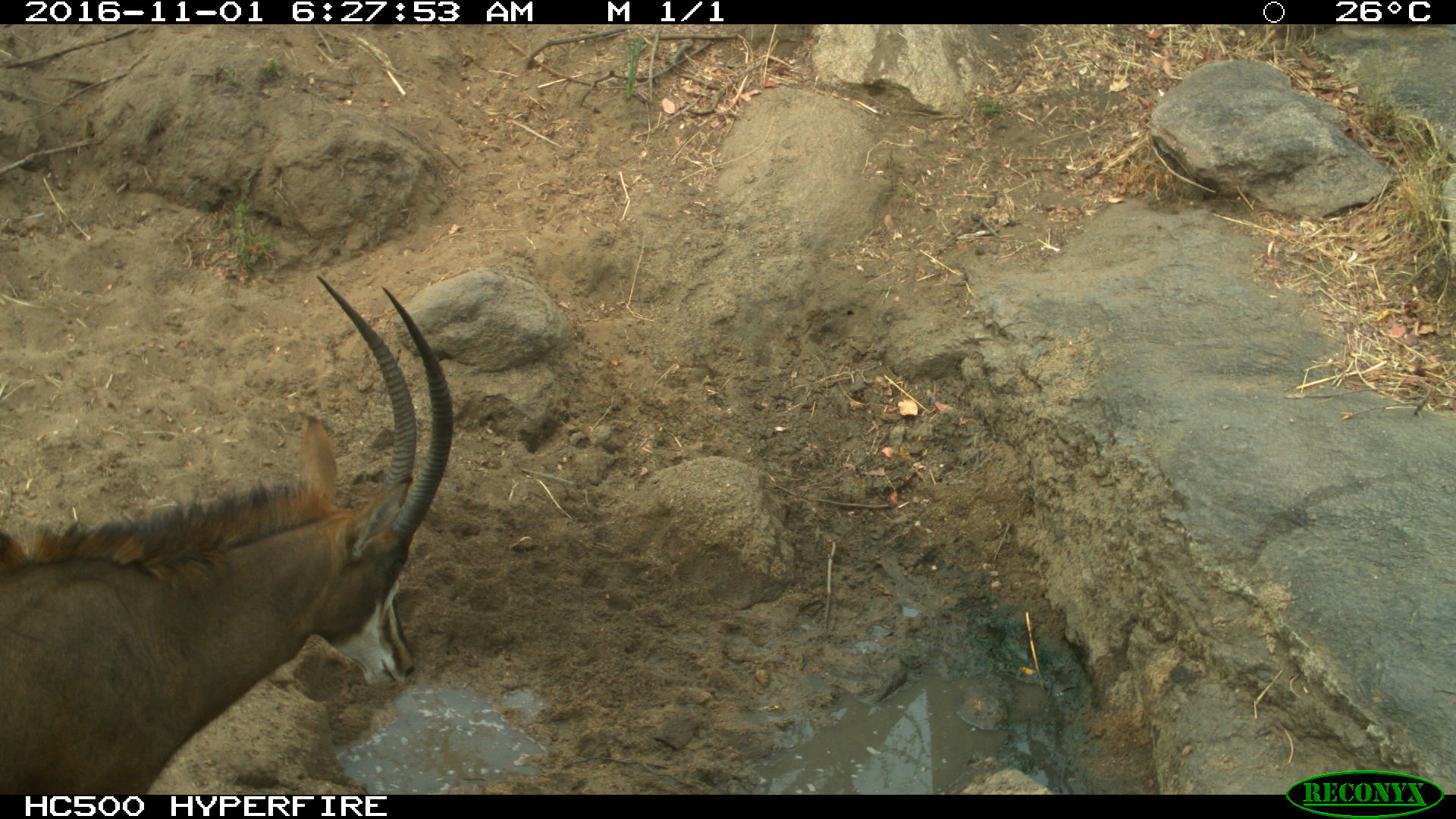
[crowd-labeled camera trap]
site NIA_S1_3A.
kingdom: Animalia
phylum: Chordata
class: Mammalia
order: Artiodactyla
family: Bovidae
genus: Hippotragus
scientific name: Hippotragus niger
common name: sable antelope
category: sable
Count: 1.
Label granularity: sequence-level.